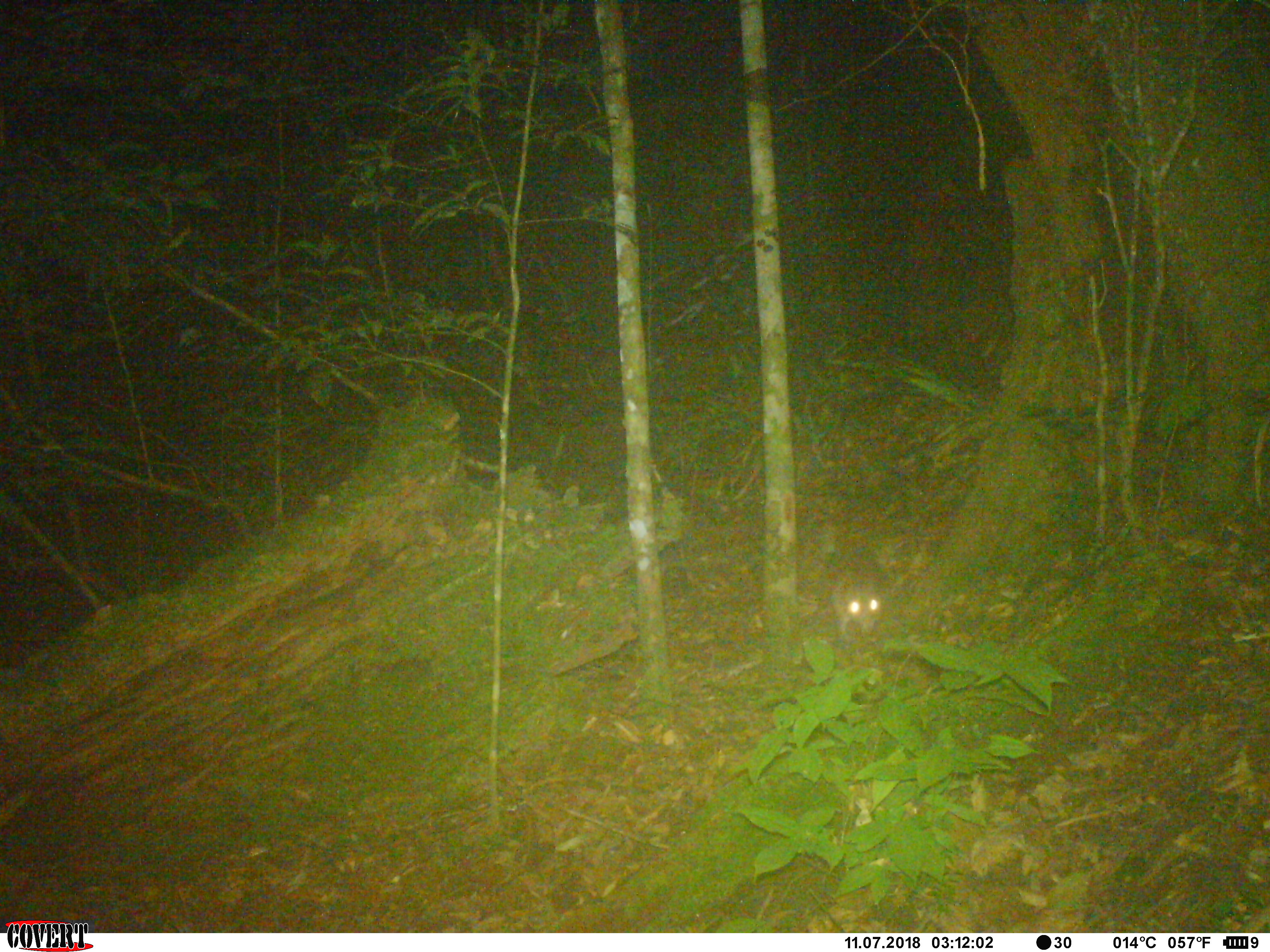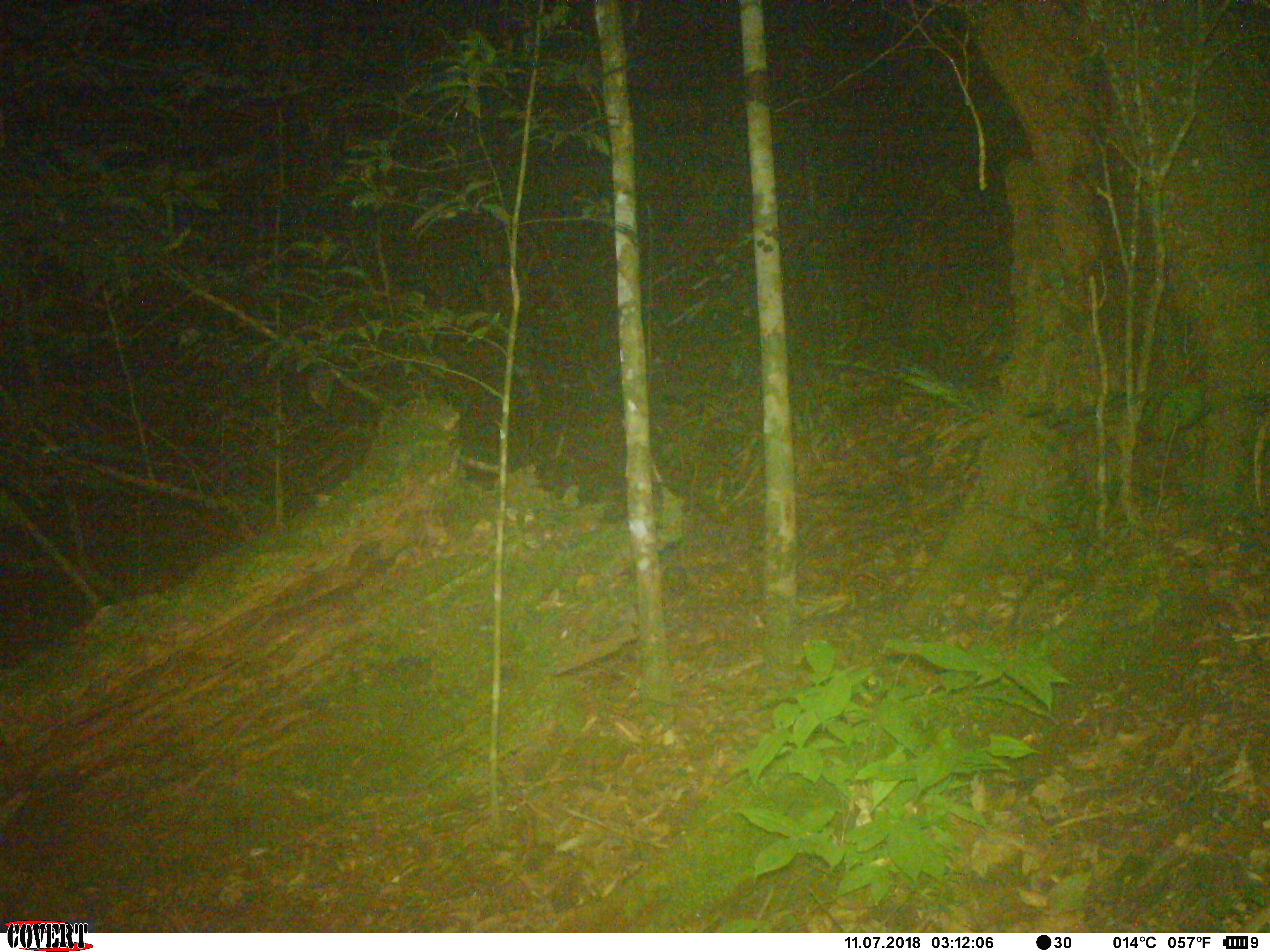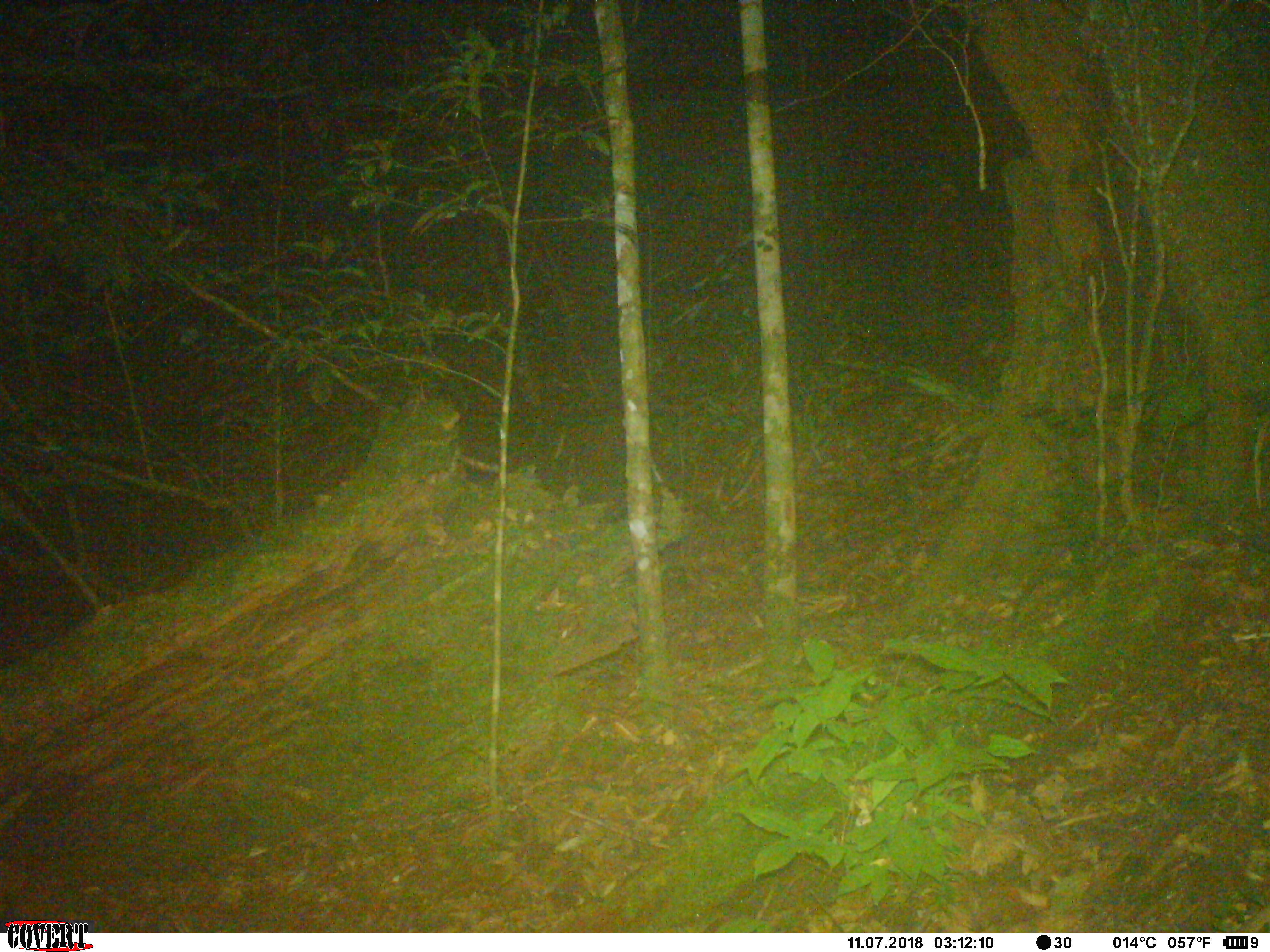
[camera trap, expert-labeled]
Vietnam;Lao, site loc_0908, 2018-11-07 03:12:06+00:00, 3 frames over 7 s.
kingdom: Animalia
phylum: Chordata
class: Mammalia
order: Rodentia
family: Hystricidae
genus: Atherurus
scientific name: Atherurus macrourus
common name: asiatic brush-tailed porcupine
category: asiatic brush tailed porcupine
Asiatic brush tailed porcupine (asiatic brush-tailed porcupine) (Atherurus macrourus). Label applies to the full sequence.